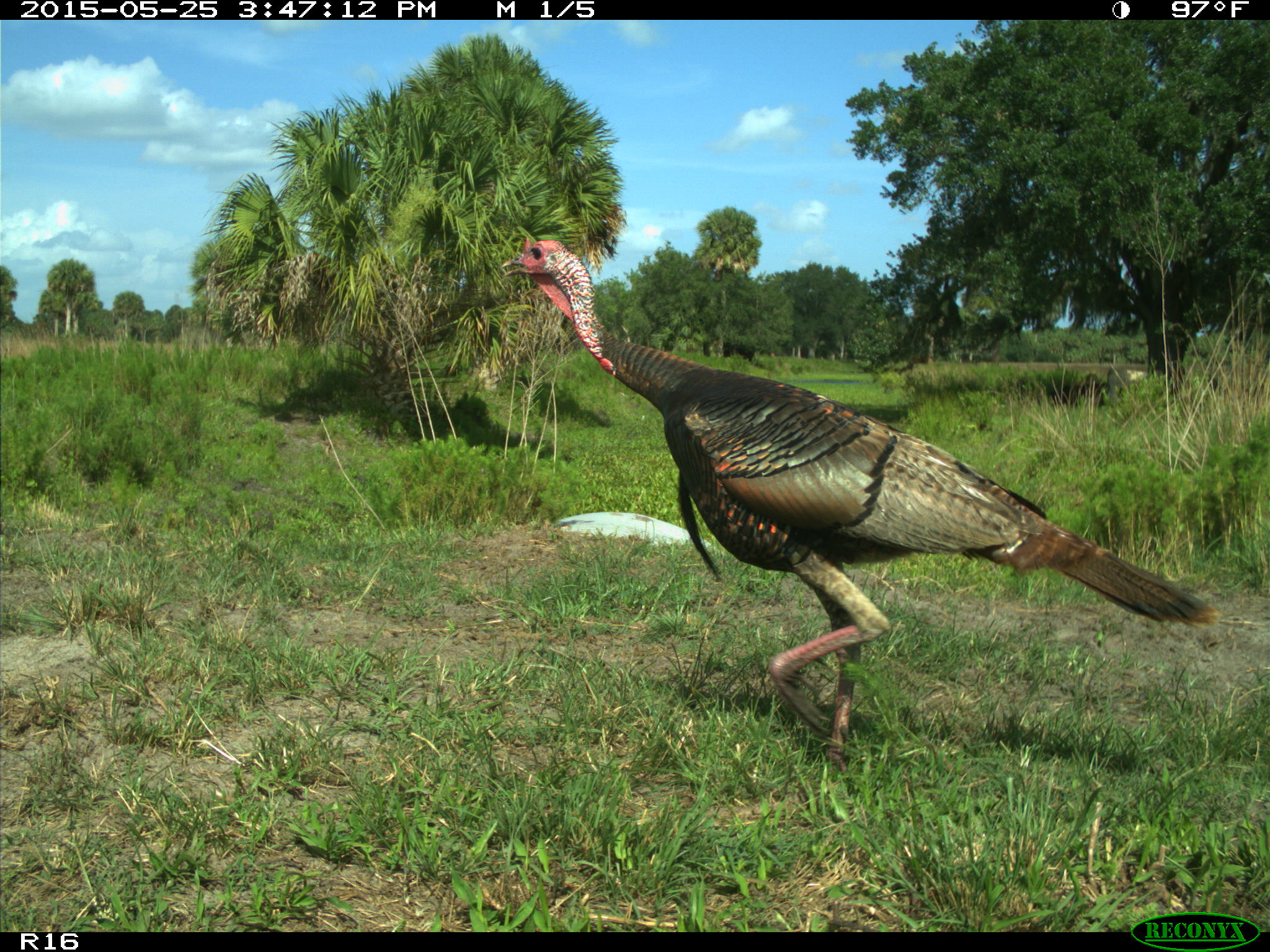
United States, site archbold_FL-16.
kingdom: Animalia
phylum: Chordata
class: Mammalia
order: Artiodactyla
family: Bovidae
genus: Bos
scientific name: Bos taurus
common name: domestic cow